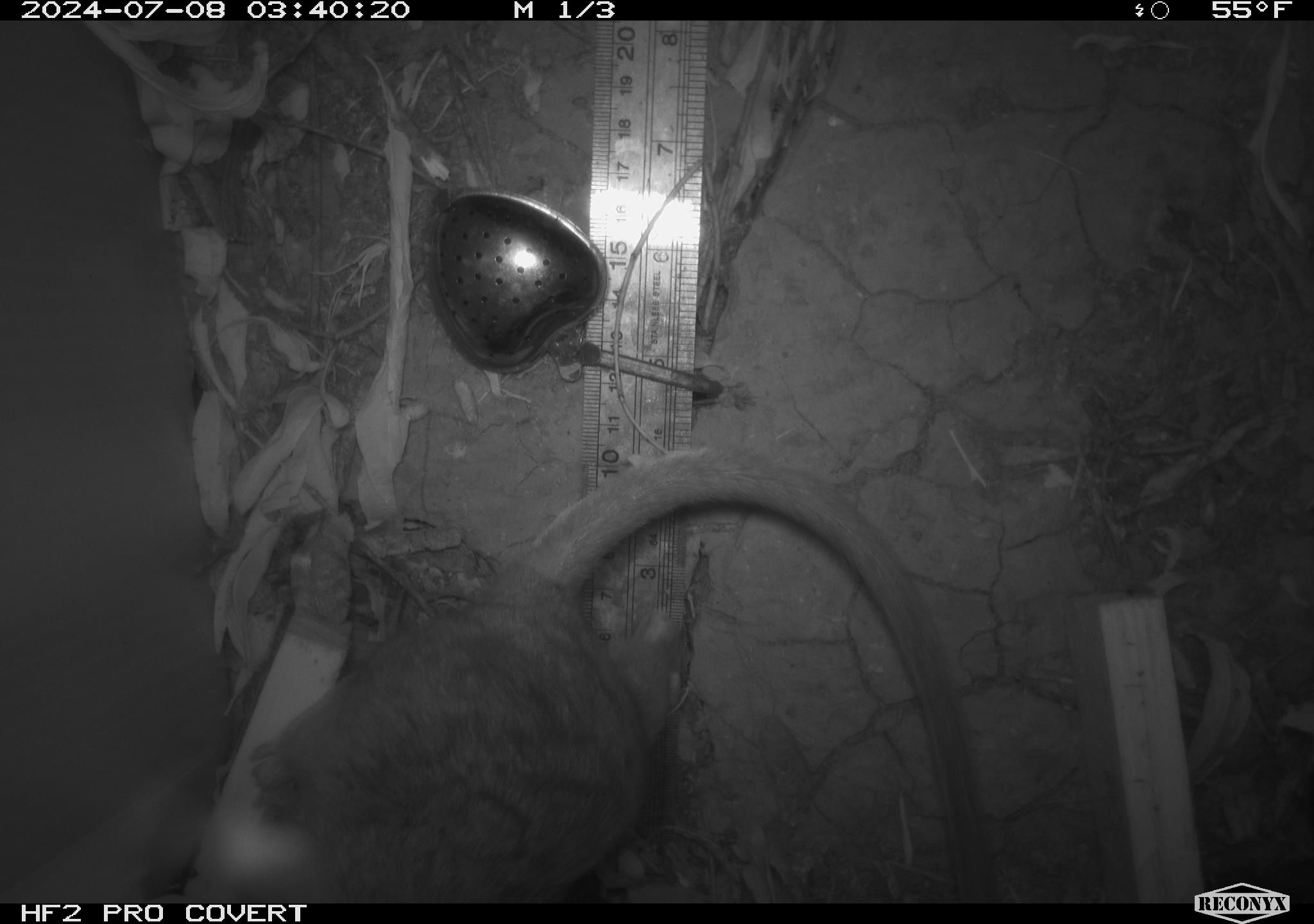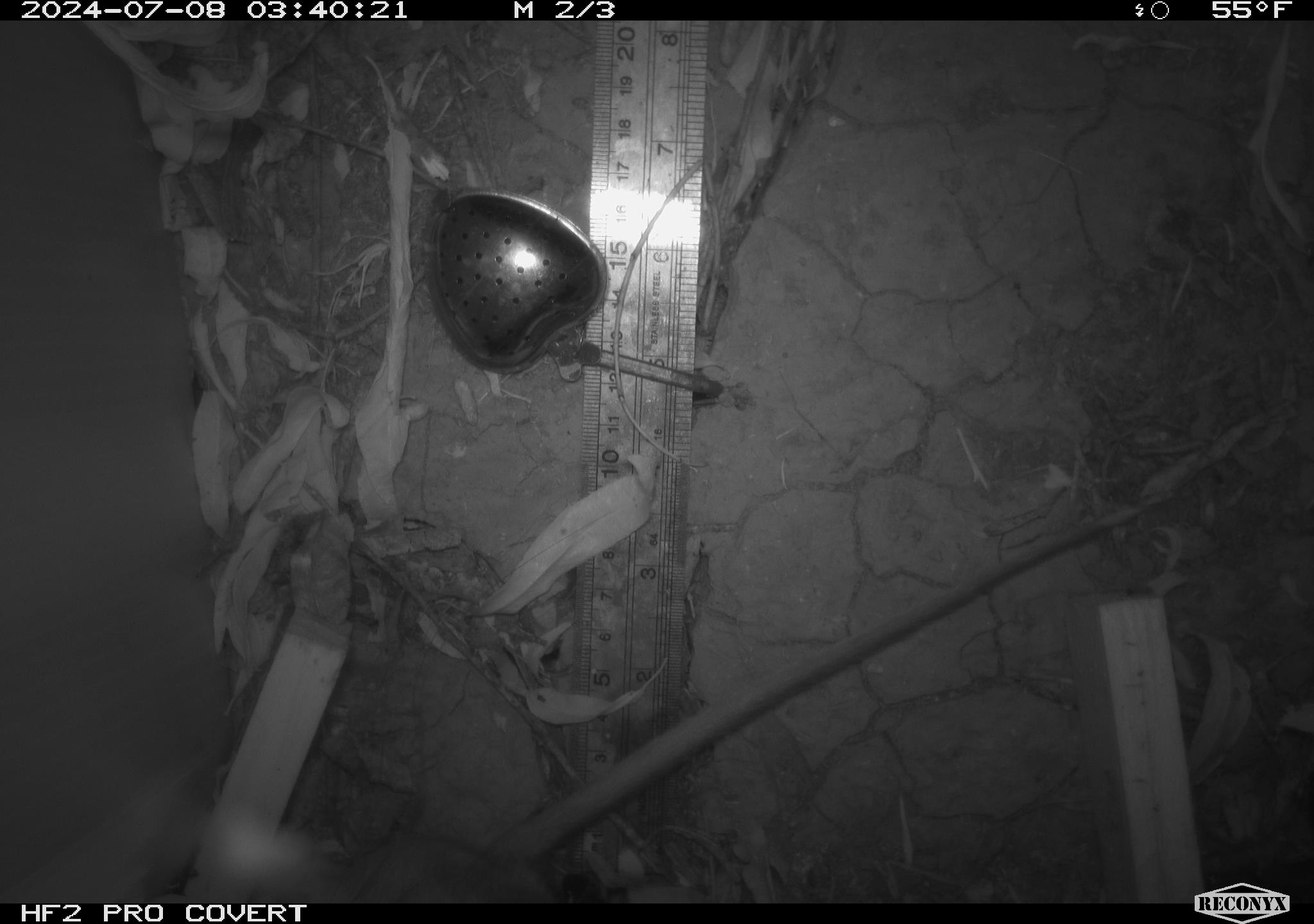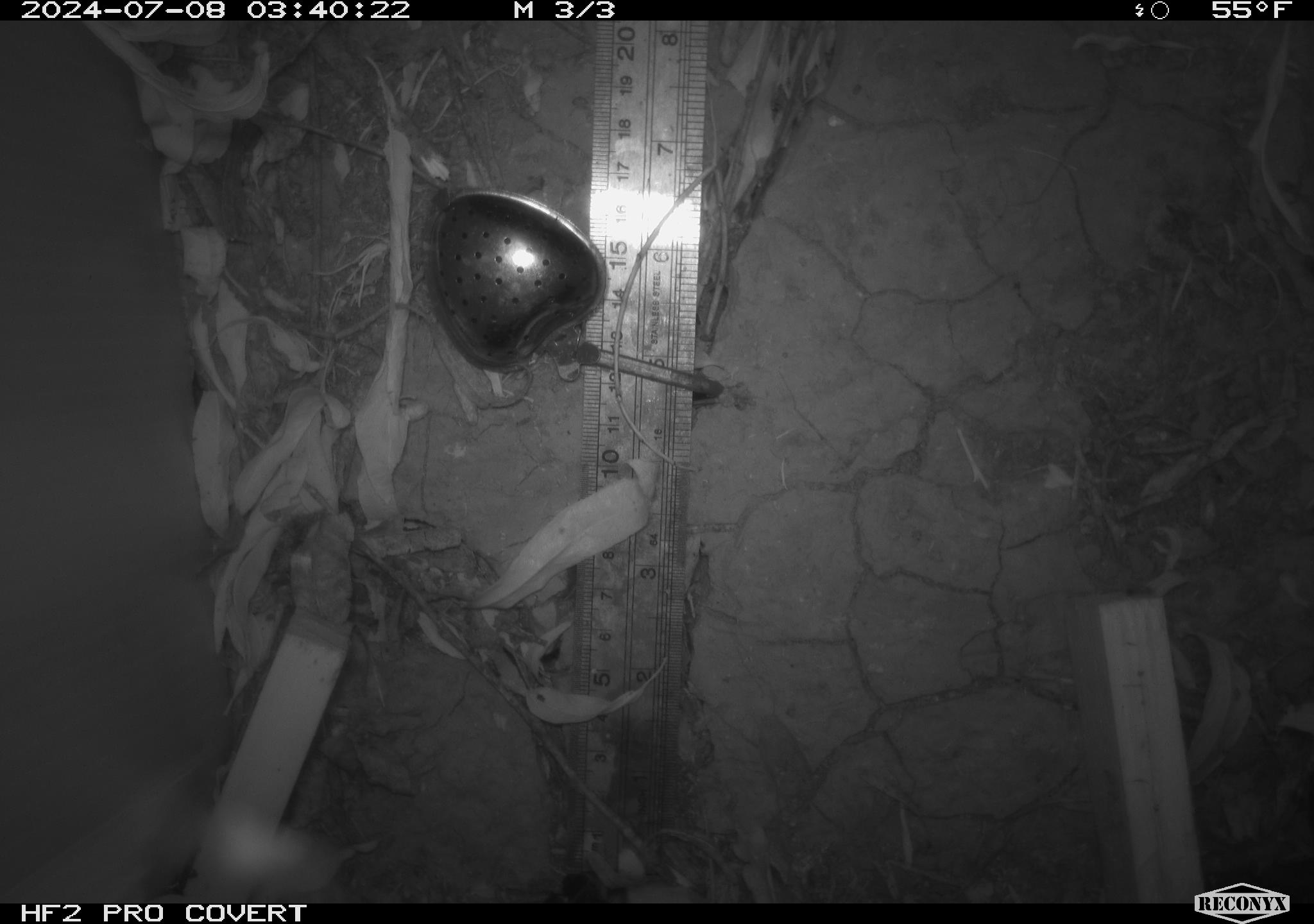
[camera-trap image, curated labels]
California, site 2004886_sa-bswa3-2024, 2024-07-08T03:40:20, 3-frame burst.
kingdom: Animalia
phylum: Chordata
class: Mammalia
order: Rodentia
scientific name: Rodentia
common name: woodrat or rat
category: woodrat or rat species